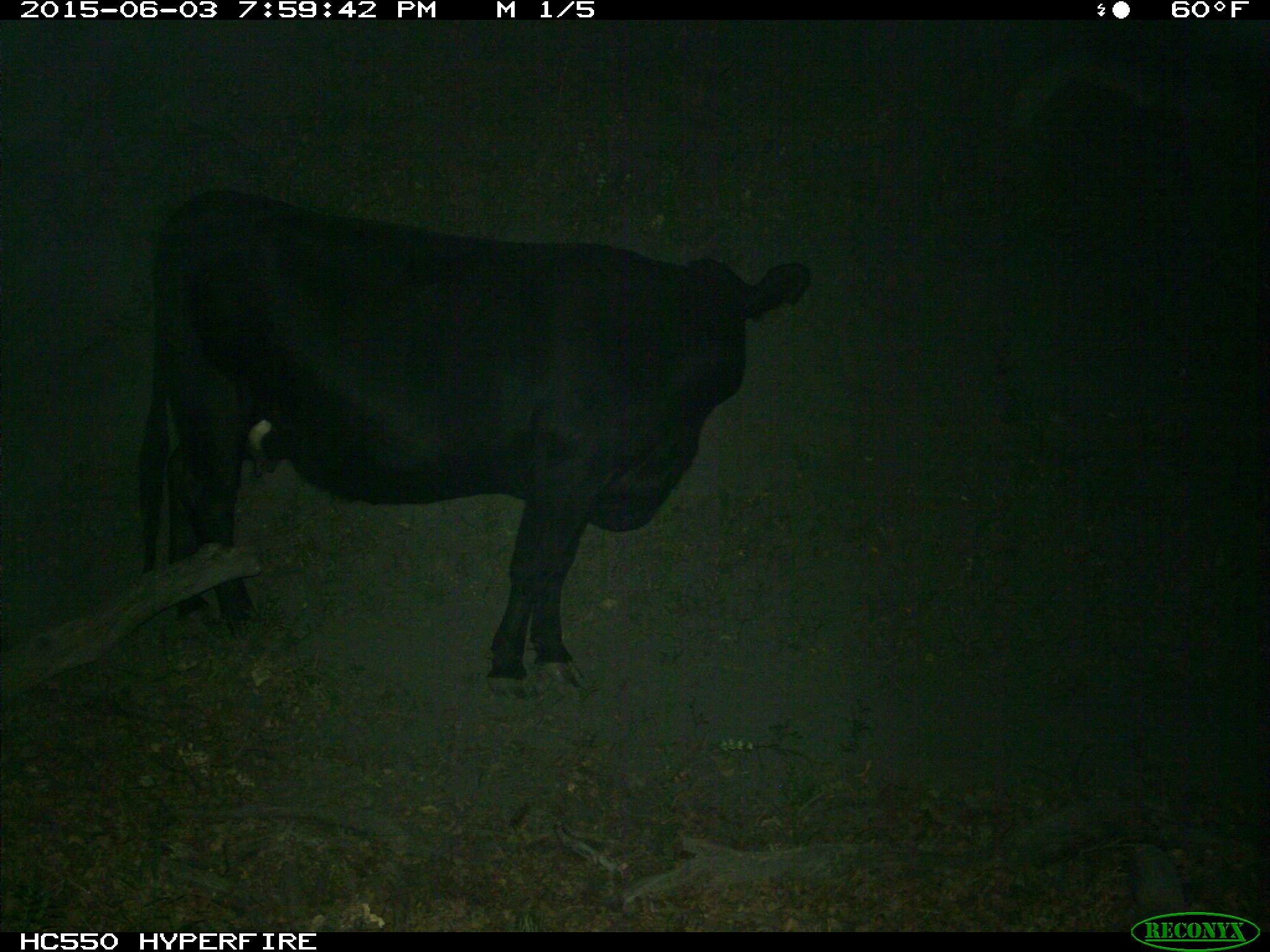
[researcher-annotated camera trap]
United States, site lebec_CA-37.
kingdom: Animalia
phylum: Chordata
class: Mammalia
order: Artiodactyla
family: Bovidae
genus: Bos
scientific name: Bos taurus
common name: domestic cow